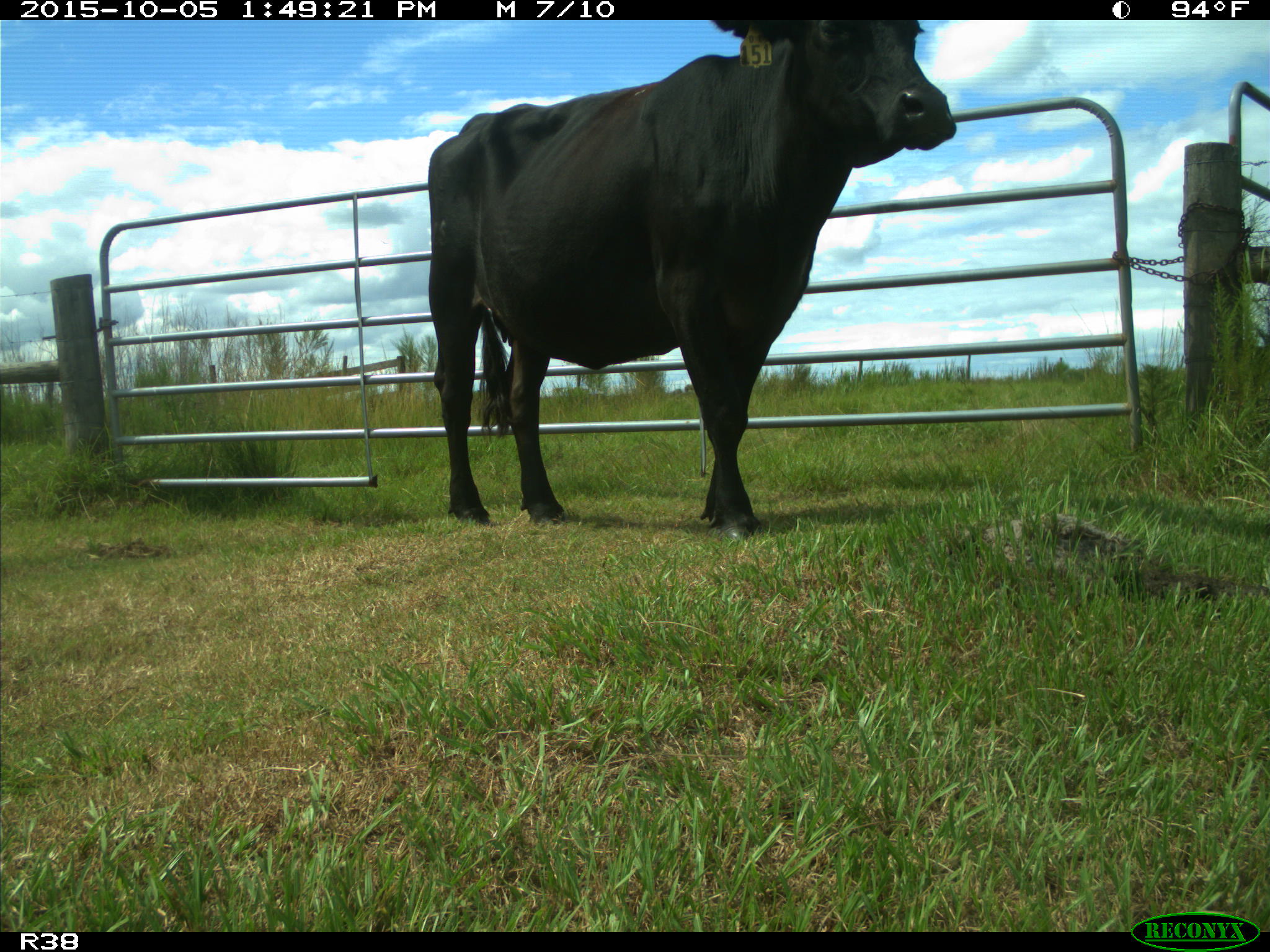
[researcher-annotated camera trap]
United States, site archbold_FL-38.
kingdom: Animalia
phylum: Chordata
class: Mammalia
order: Artiodactyla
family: Bovidae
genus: Bos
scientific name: Bos taurus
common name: domestic cow